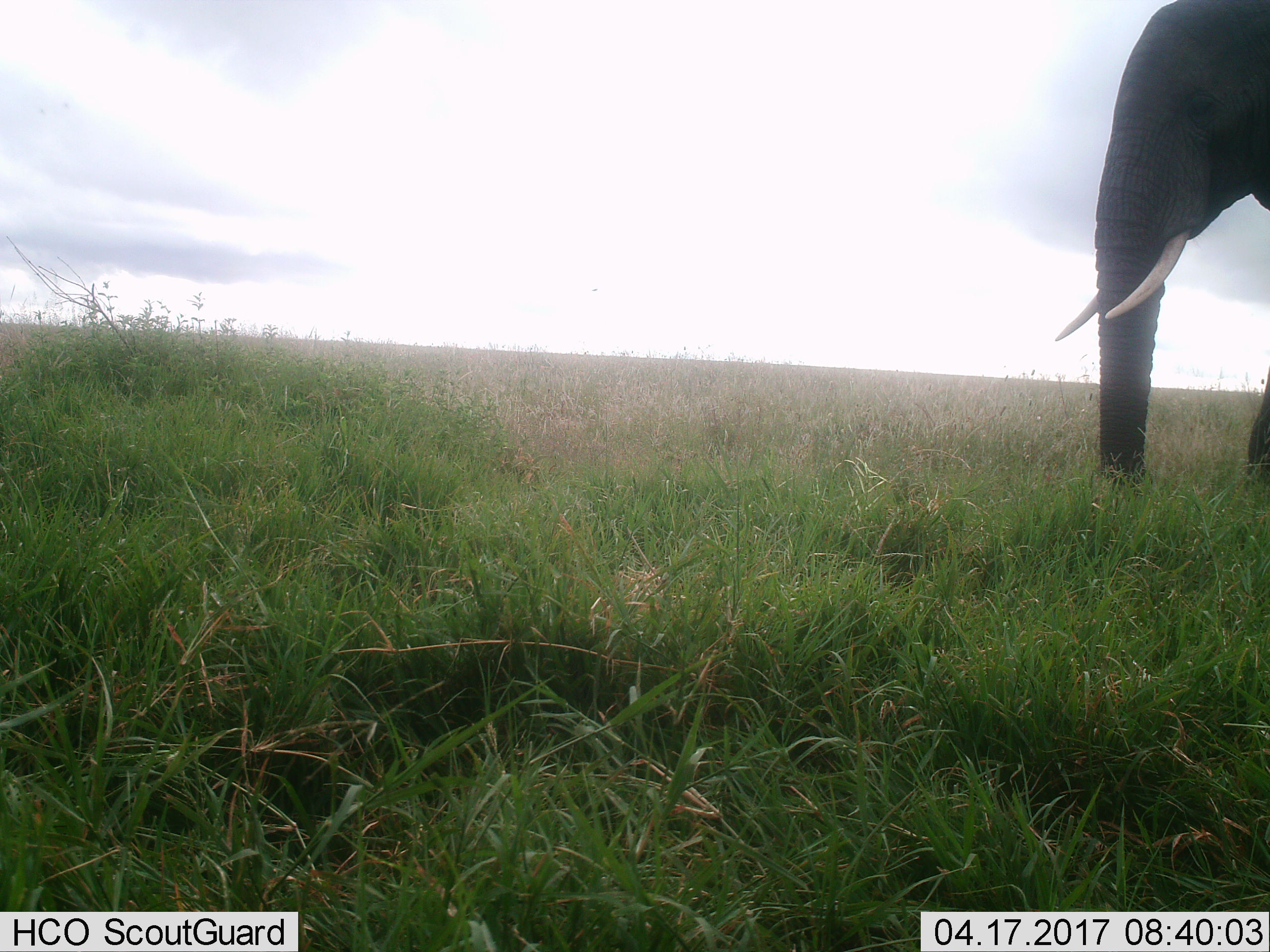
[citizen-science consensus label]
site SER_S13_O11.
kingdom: Animalia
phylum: Chordata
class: Mammalia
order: Proboscidea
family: Elephantidae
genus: Loxodonta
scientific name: Loxodonta africana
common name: african bush elephant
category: elephant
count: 1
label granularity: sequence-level